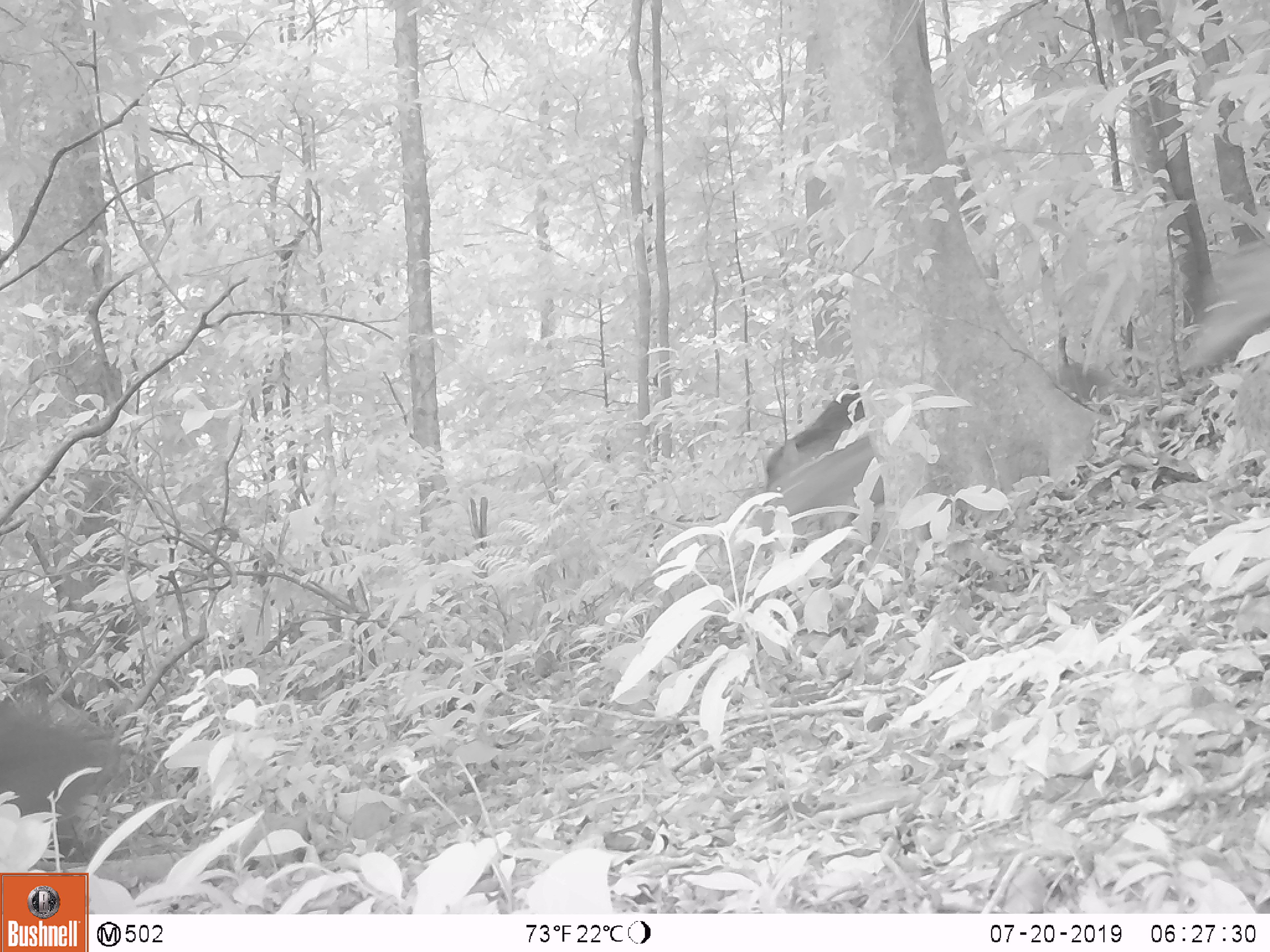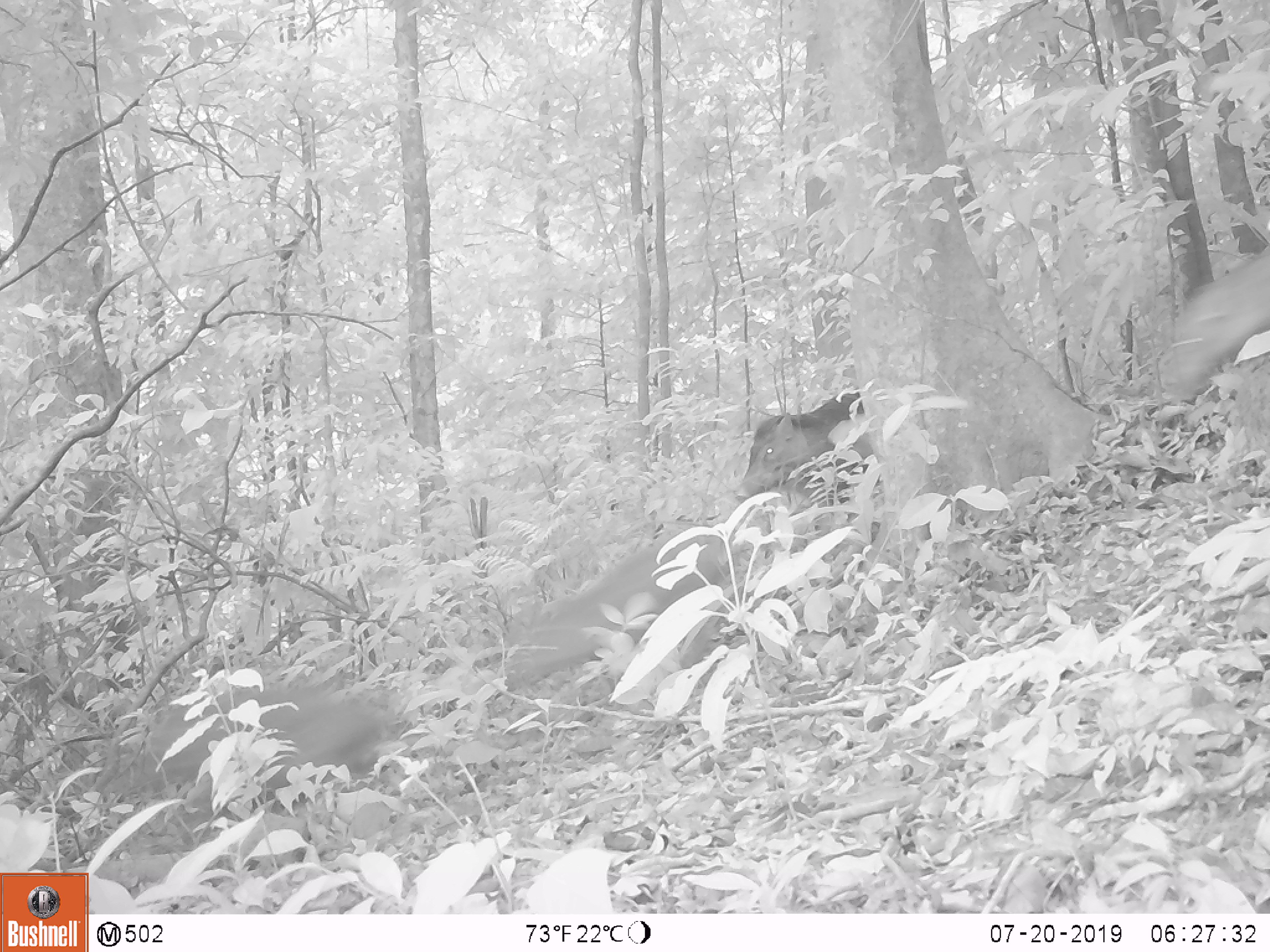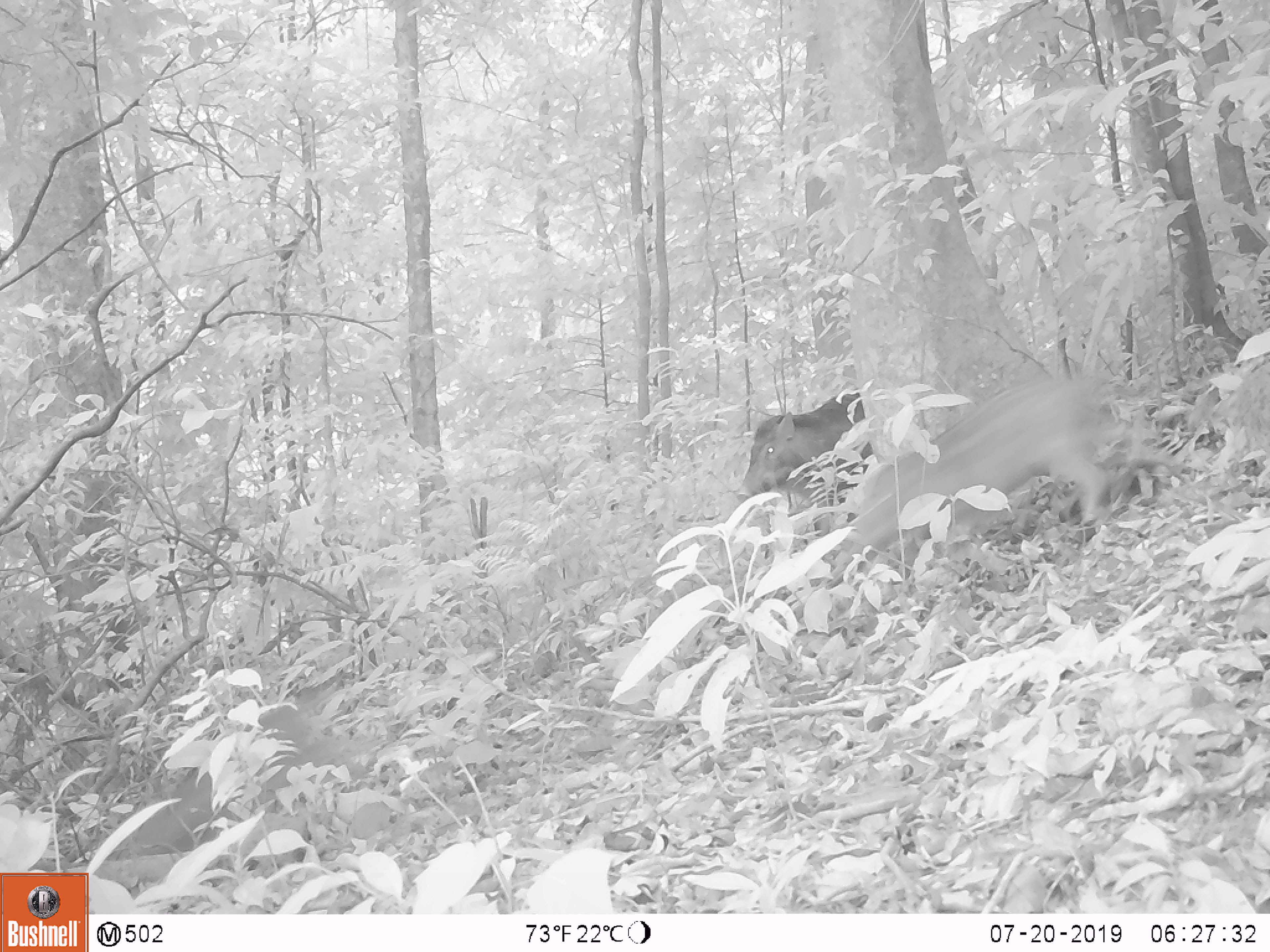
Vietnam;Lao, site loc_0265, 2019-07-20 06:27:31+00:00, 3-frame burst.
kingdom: Animalia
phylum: Chordata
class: Mammalia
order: Artiodactyla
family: Suidae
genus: Sus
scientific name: Sus scrofa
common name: eurasian wild pig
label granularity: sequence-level